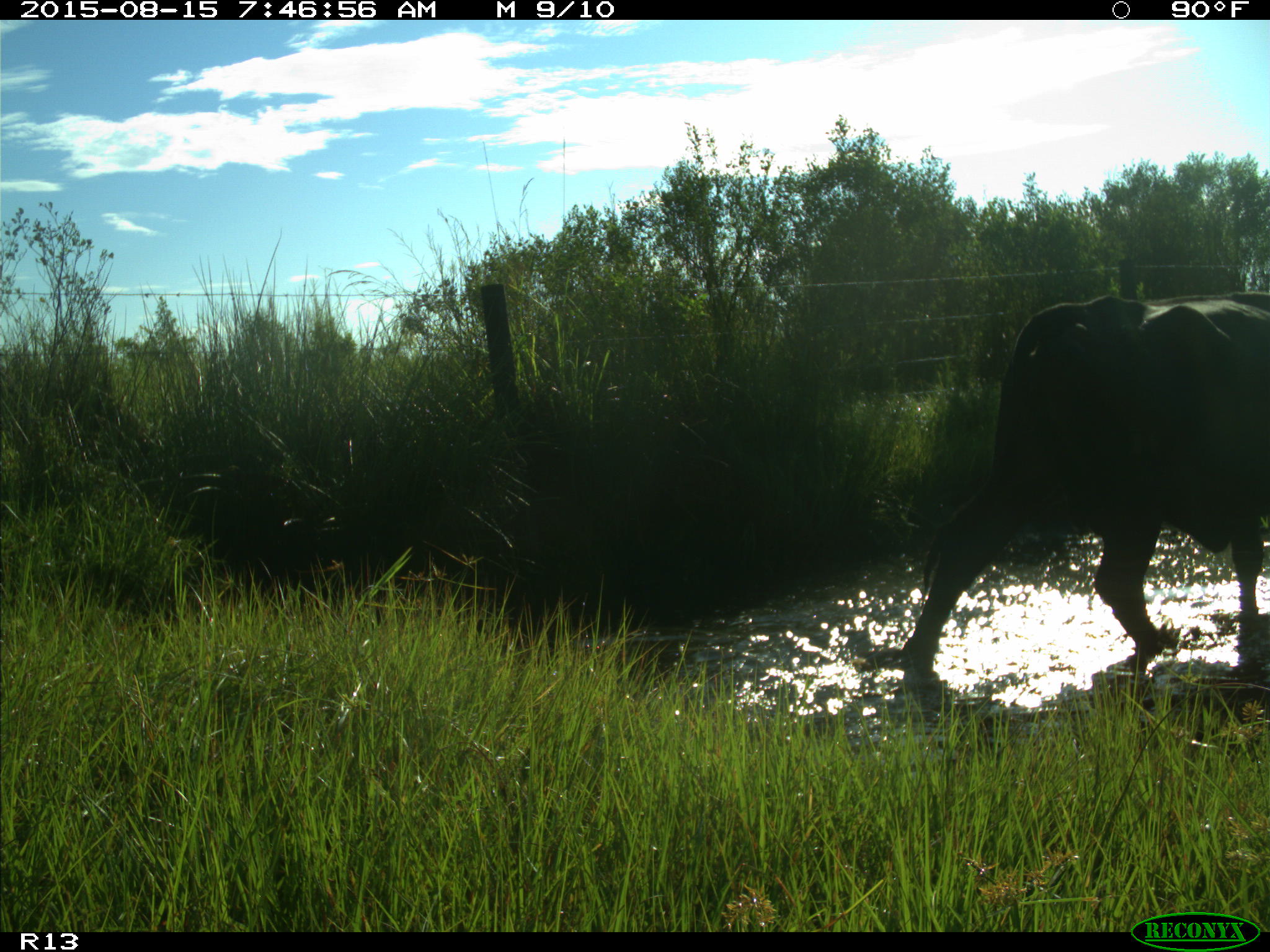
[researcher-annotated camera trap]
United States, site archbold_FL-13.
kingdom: Animalia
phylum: Chordata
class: Mammalia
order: Artiodactyla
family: Bovidae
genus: Bos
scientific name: Bos taurus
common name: domestic cow